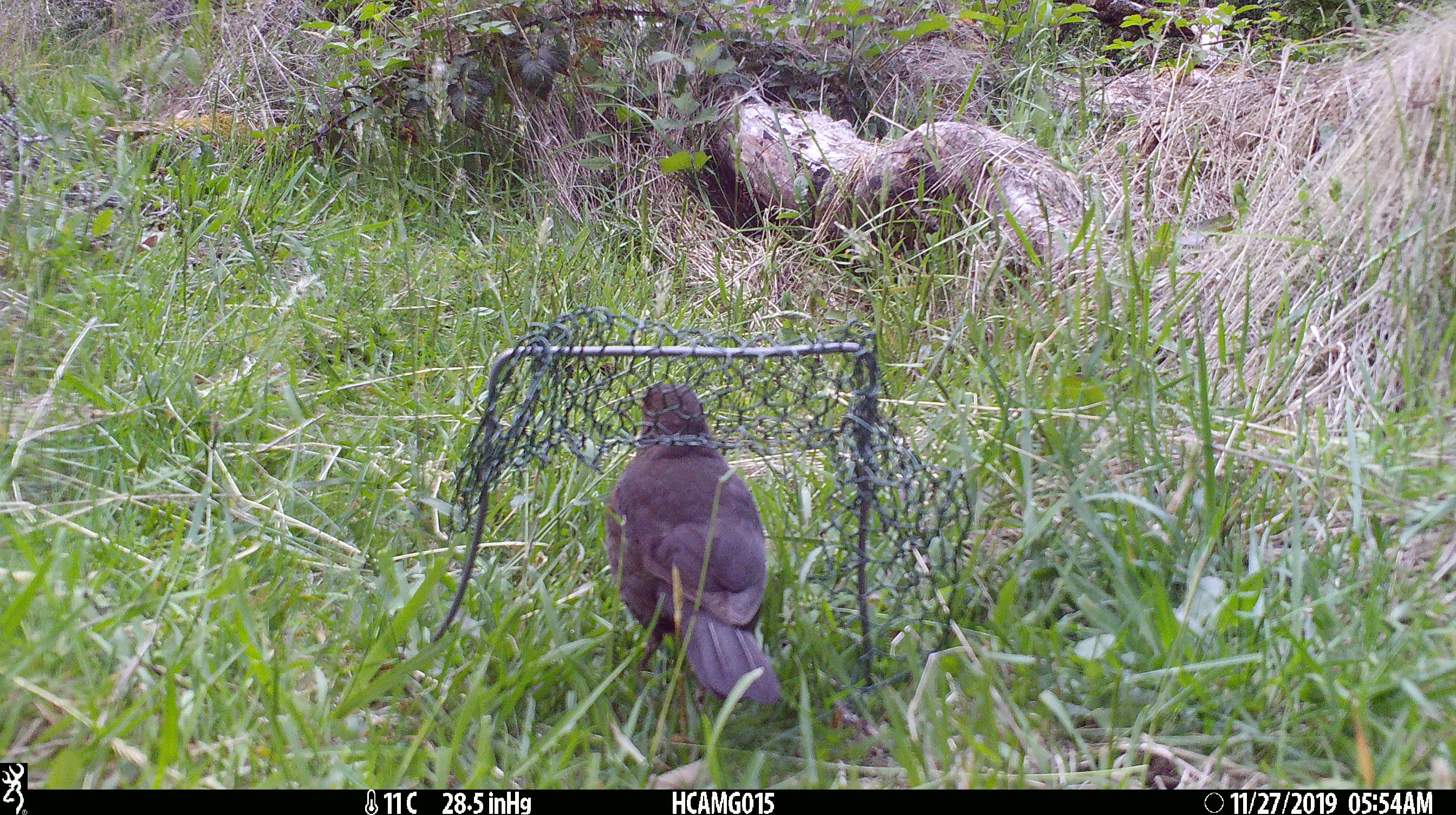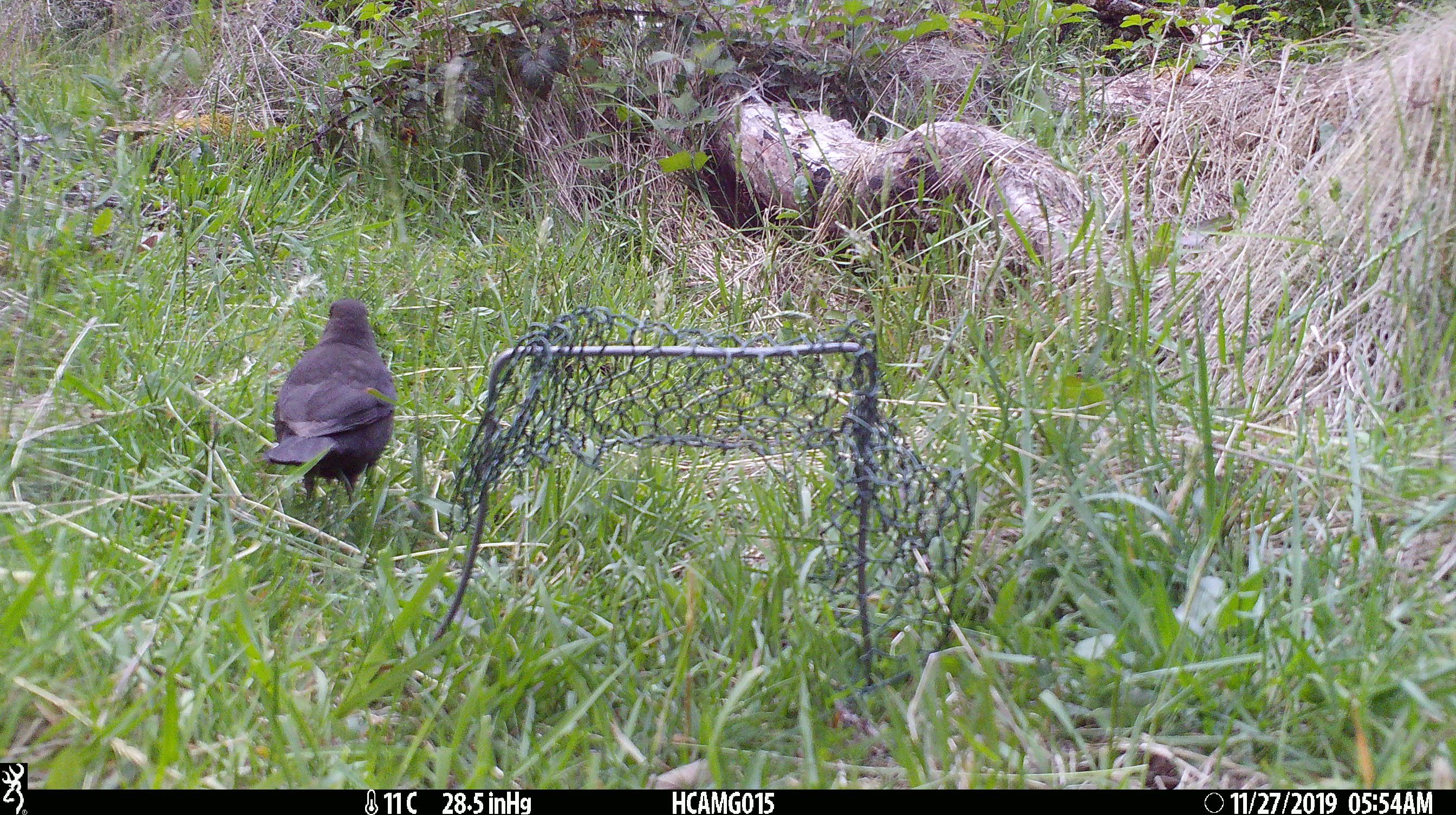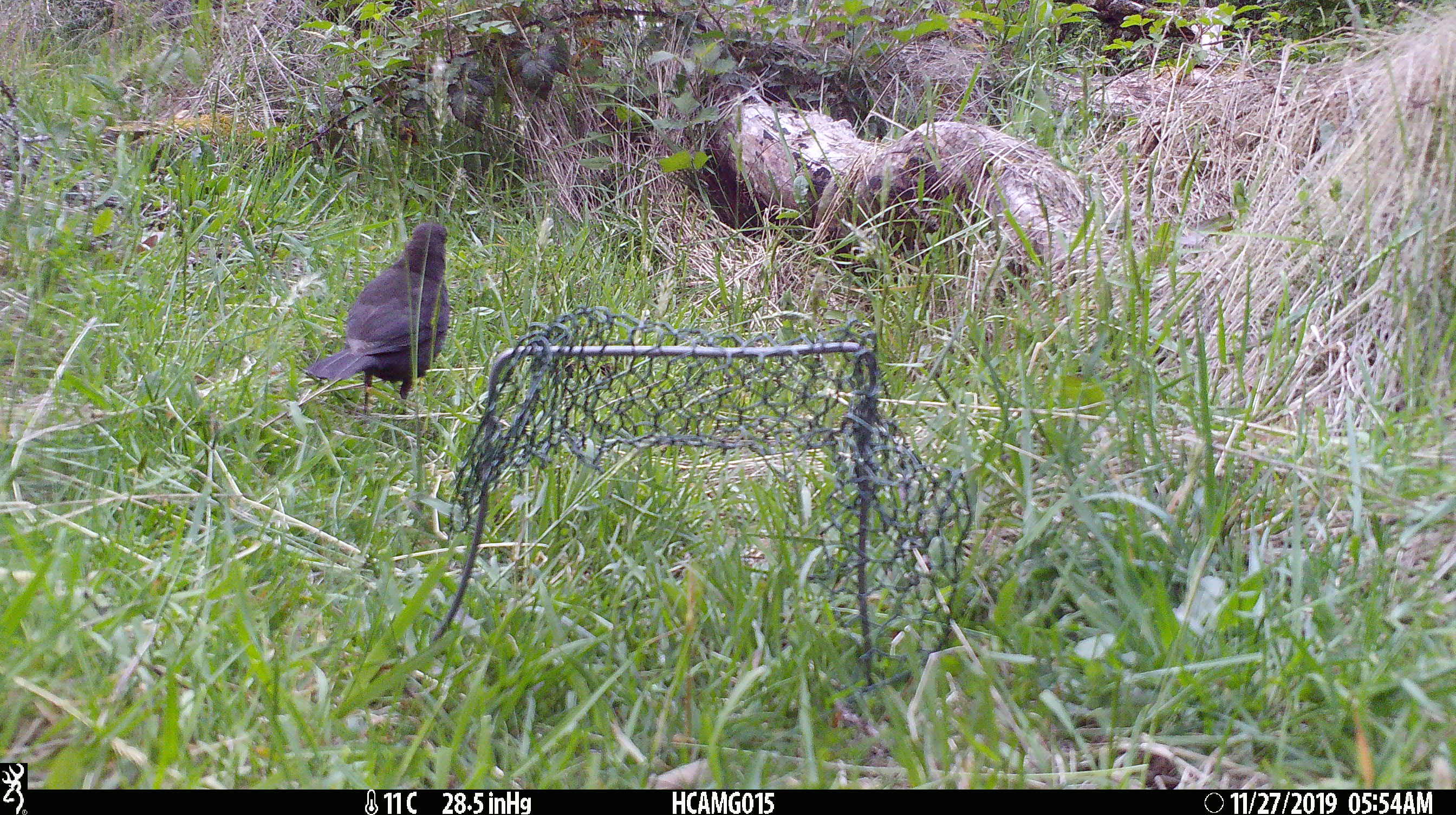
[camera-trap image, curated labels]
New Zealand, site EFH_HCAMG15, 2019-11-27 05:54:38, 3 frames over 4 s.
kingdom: Animalia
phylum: Chordata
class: Aves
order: Passeriformes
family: Turdidae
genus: Turdus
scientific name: Turdus merula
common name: eurasian blackbird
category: blackbird